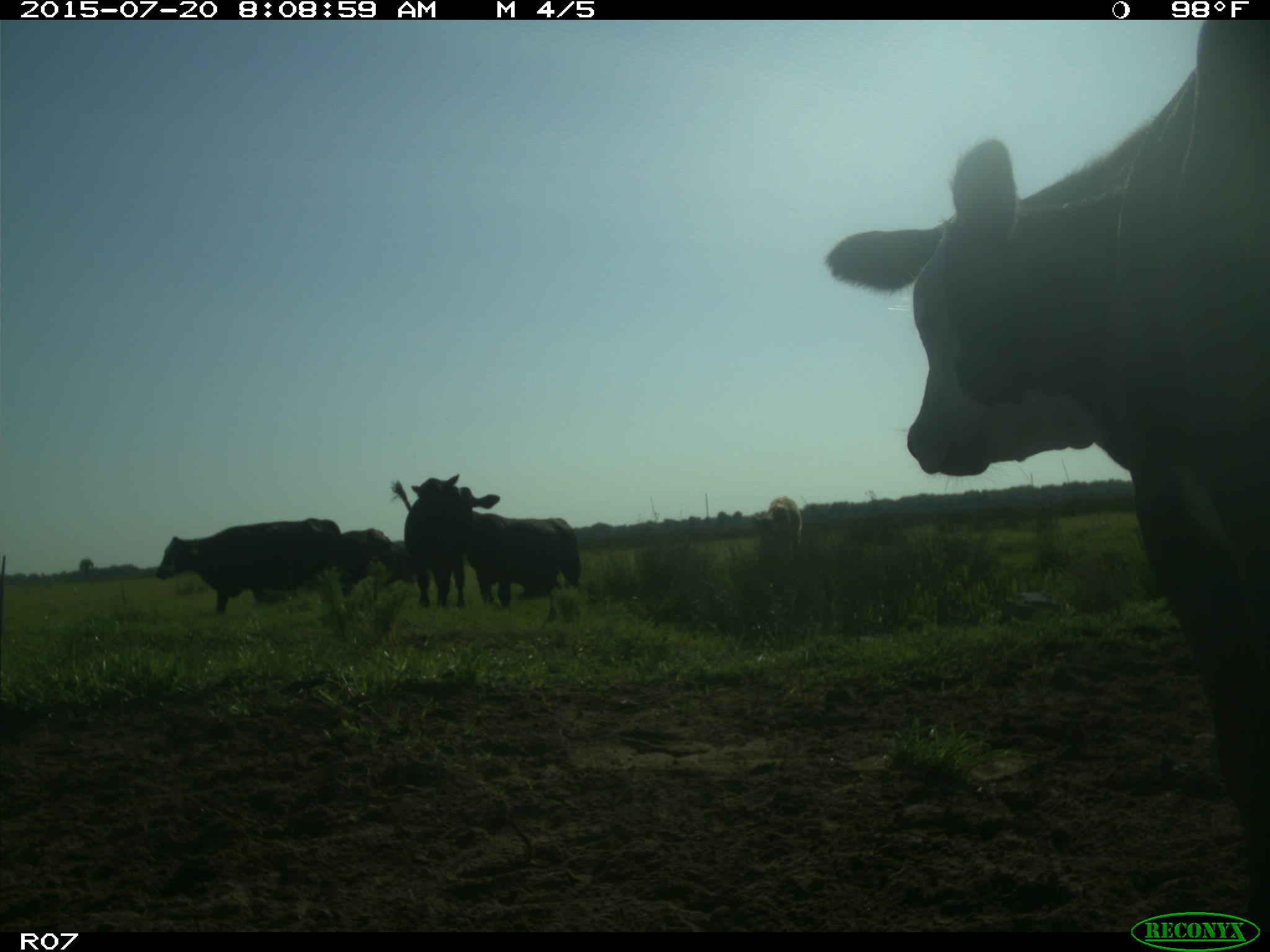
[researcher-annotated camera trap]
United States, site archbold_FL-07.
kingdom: Animalia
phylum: Chordata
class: Mammalia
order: Artiodactyla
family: Bovidae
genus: Bos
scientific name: Bos taurus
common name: domestic cow